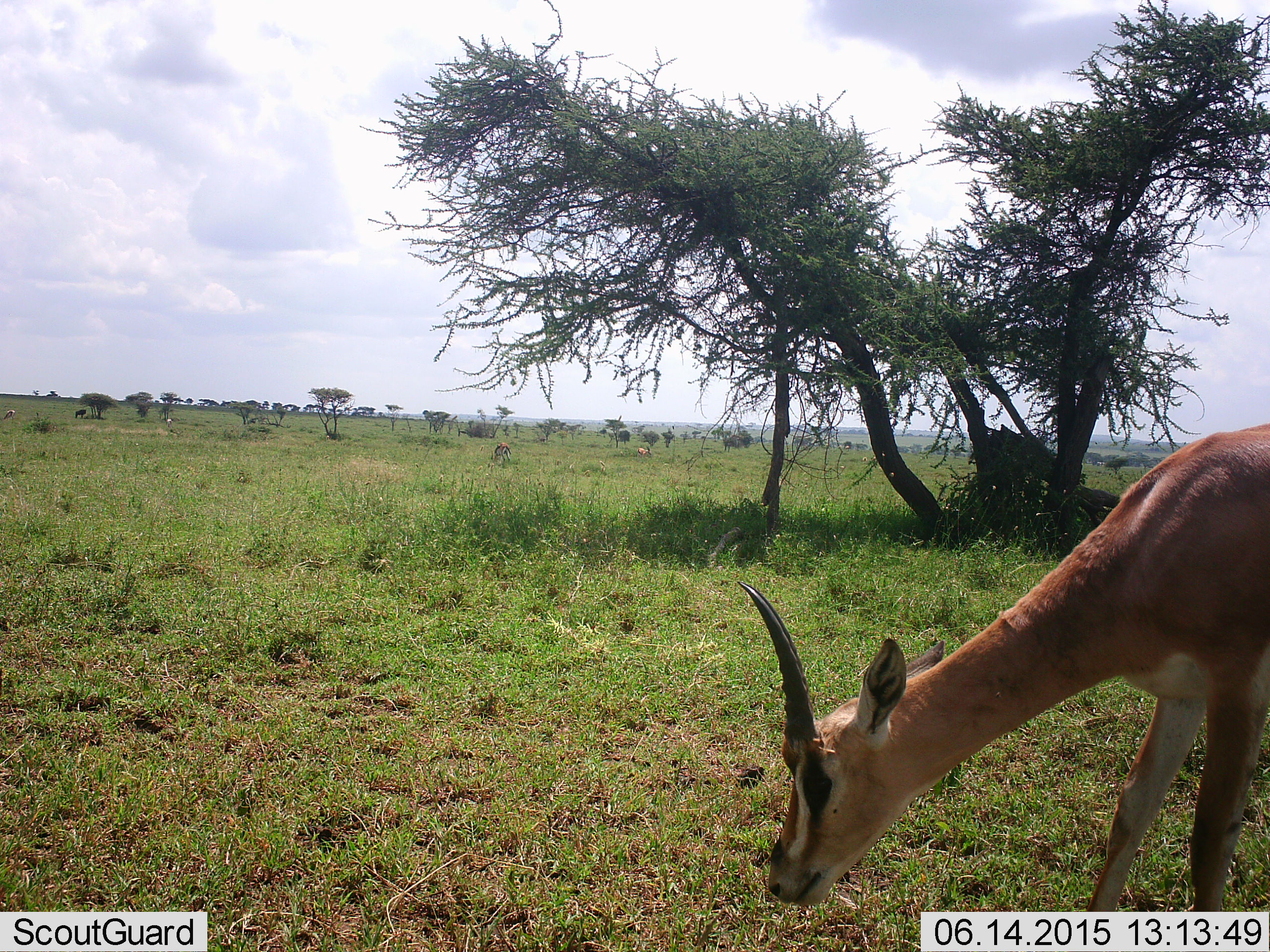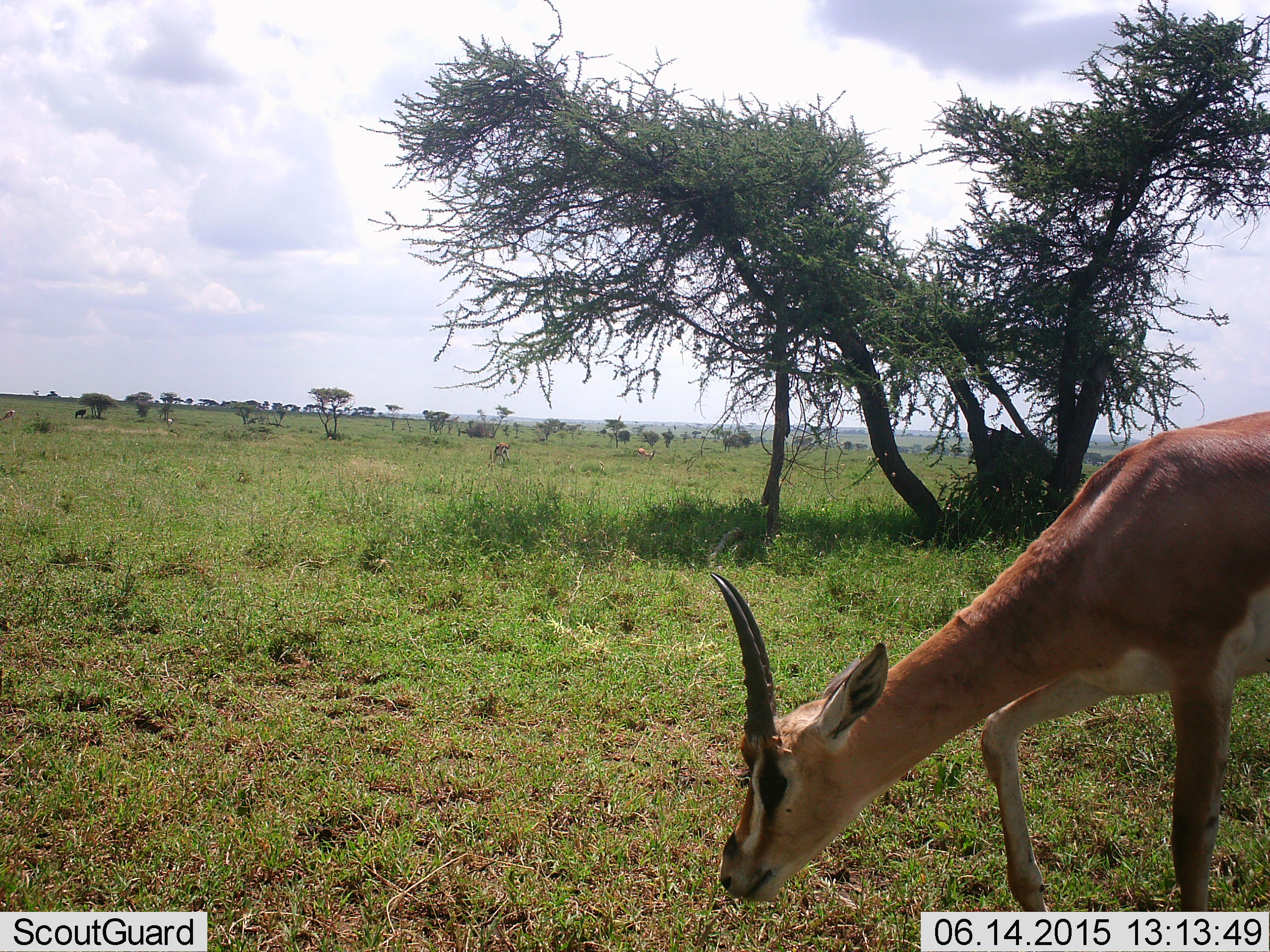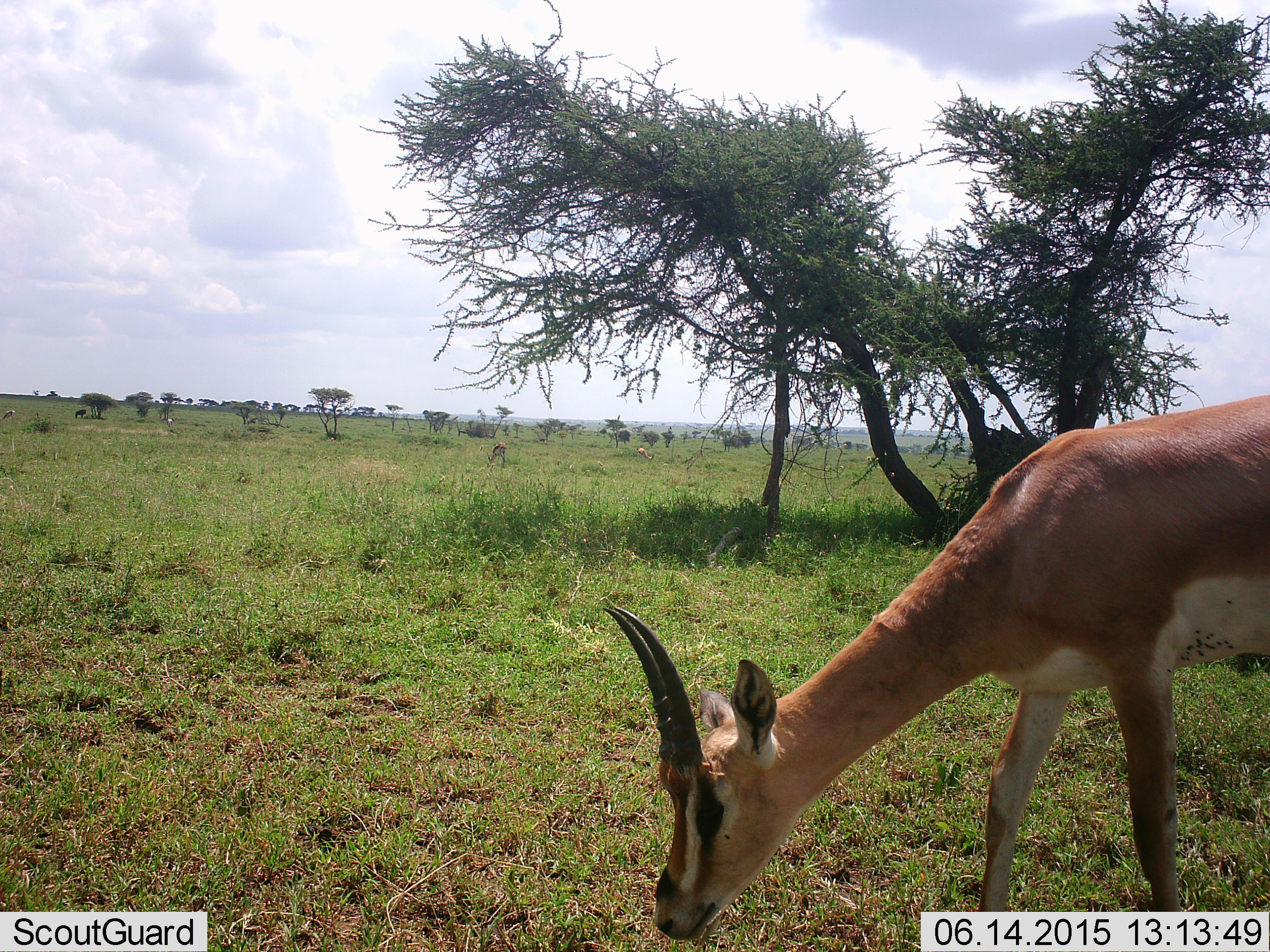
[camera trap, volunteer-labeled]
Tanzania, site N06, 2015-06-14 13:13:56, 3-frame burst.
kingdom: Animalia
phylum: Chordata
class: Mammalia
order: Artiodactyla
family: Bovidae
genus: Nanger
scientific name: Nanger granti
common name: grant's gazelle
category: gazellegrants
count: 1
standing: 10%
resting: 0%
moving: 20%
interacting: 0%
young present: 0%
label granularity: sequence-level